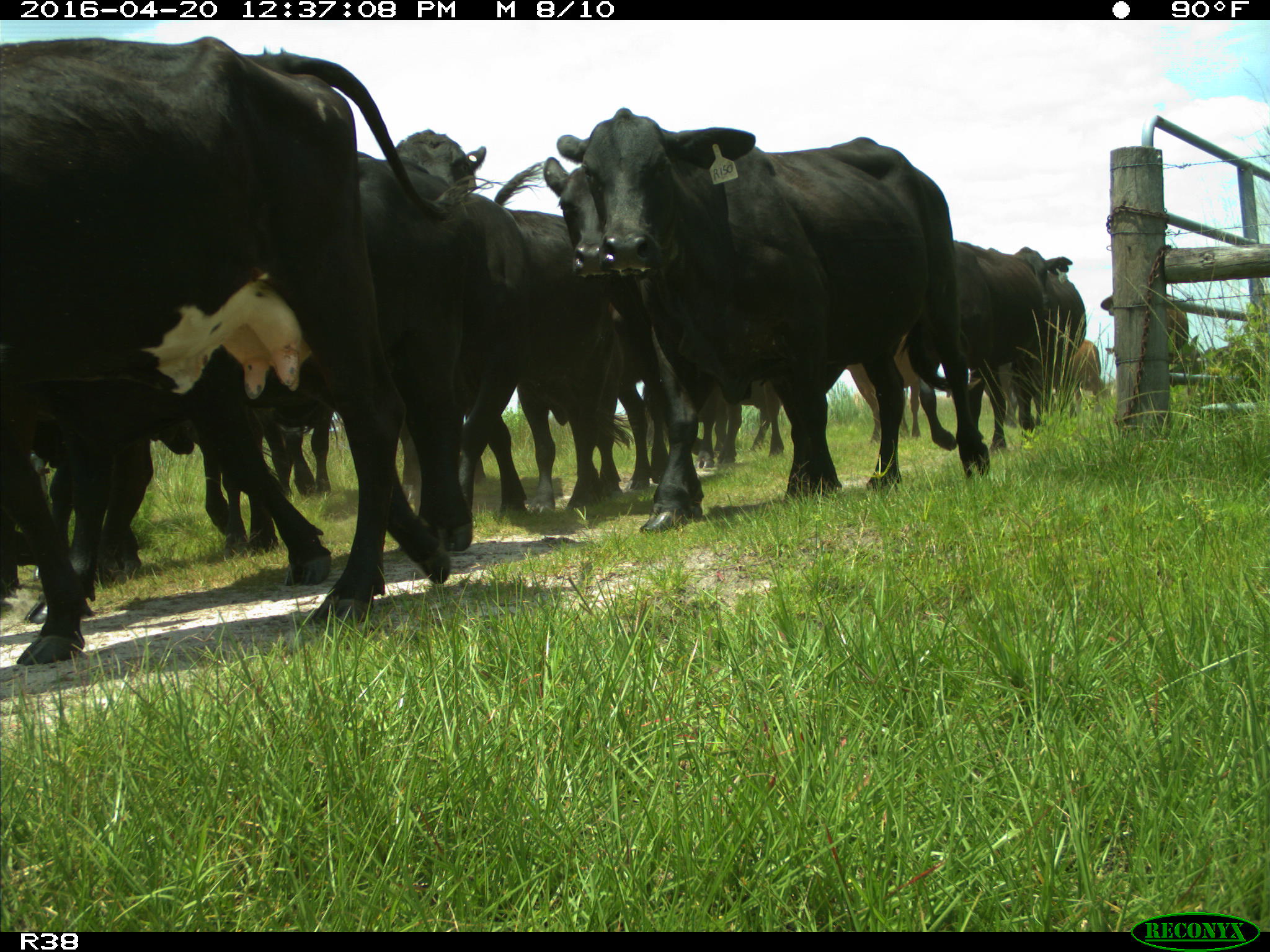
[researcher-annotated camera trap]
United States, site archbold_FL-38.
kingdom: Animalia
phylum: Chordata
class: Mammalia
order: Artiodactyla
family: Bovidae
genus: Bos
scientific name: Bos taurus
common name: domestic cow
Bos taurus (domestic cow).